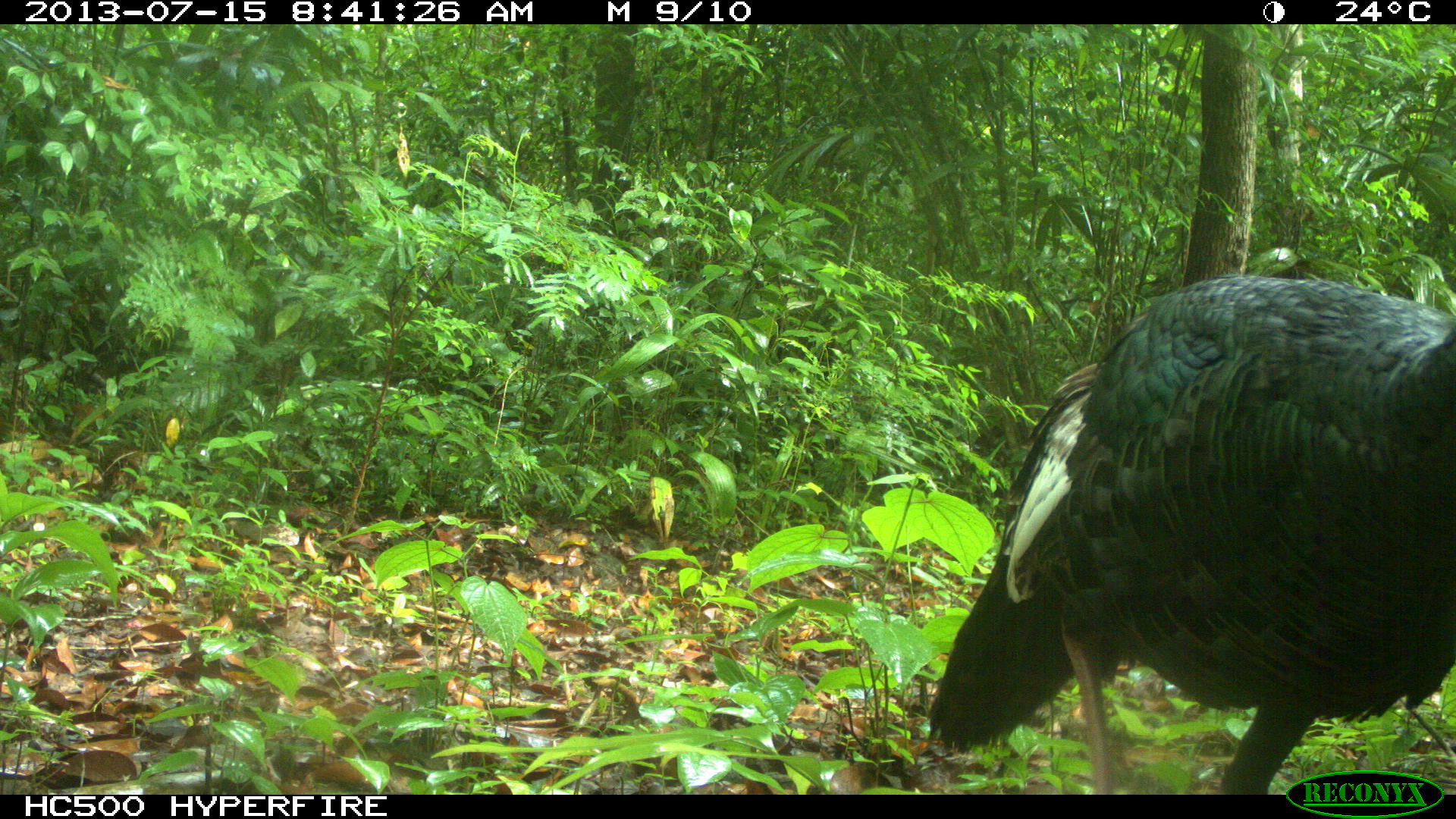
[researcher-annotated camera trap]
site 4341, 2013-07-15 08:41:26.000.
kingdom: Animalia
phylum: Chordata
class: Aves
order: Galliformes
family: Phasianidae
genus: Meleagris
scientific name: Meleagris ocellata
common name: ocellated turkey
Meleagris ocellata (ocellated turkey), count 1, sex female.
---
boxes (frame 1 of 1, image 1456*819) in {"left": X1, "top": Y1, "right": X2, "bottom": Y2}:
meleagris ocellata: {"left": 922, "top": 269, "right": 1456, "bottom": 792}